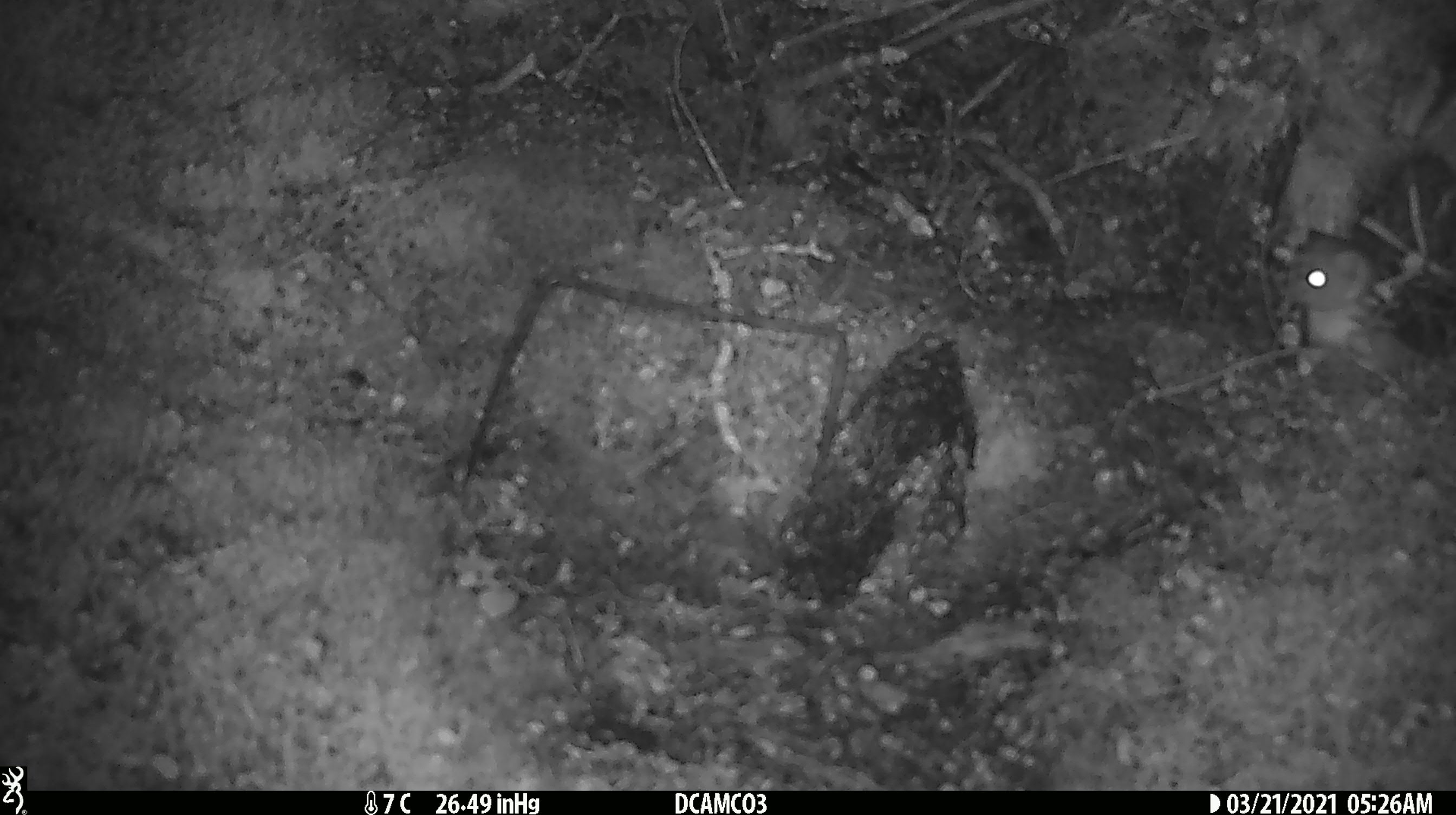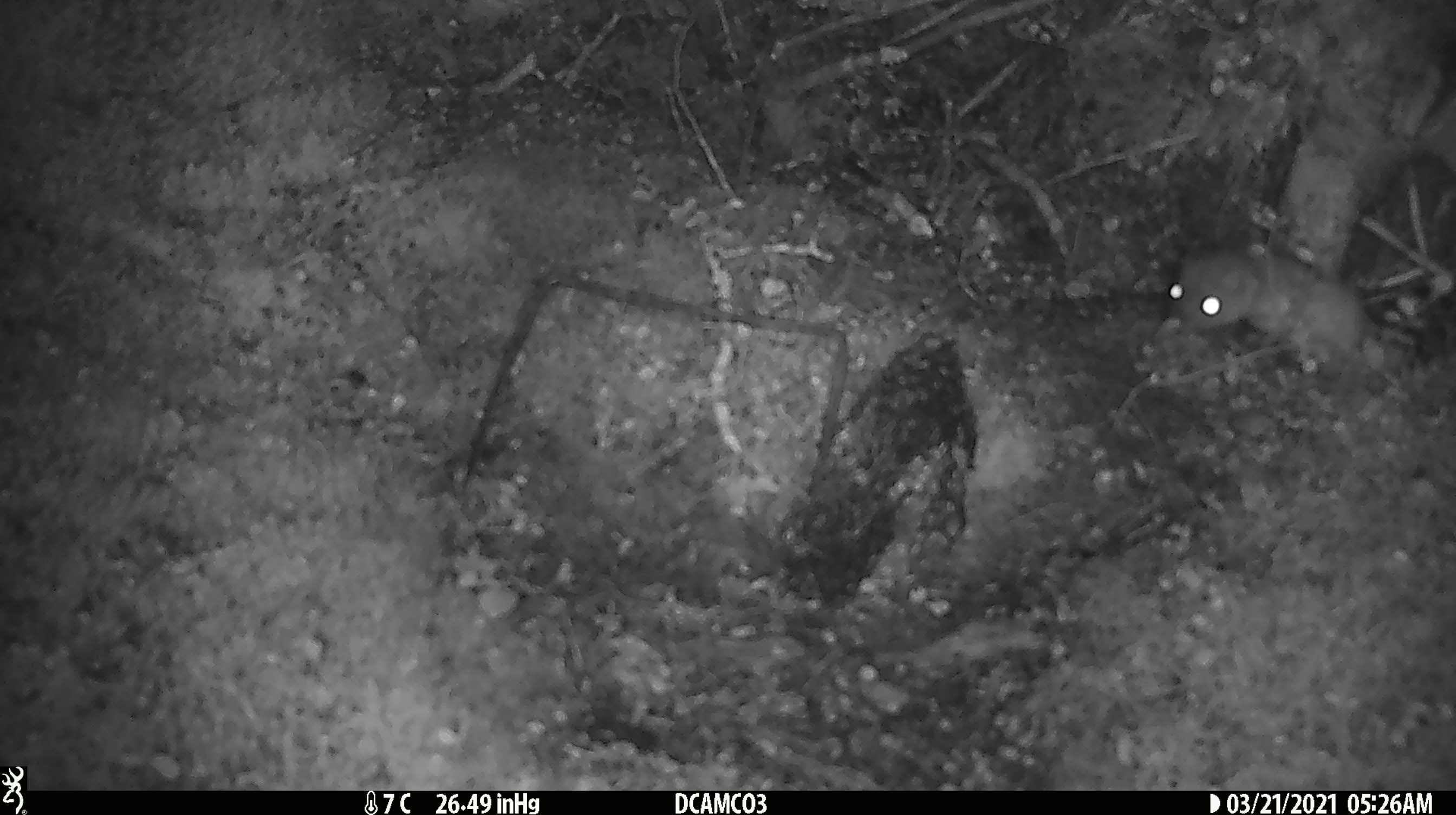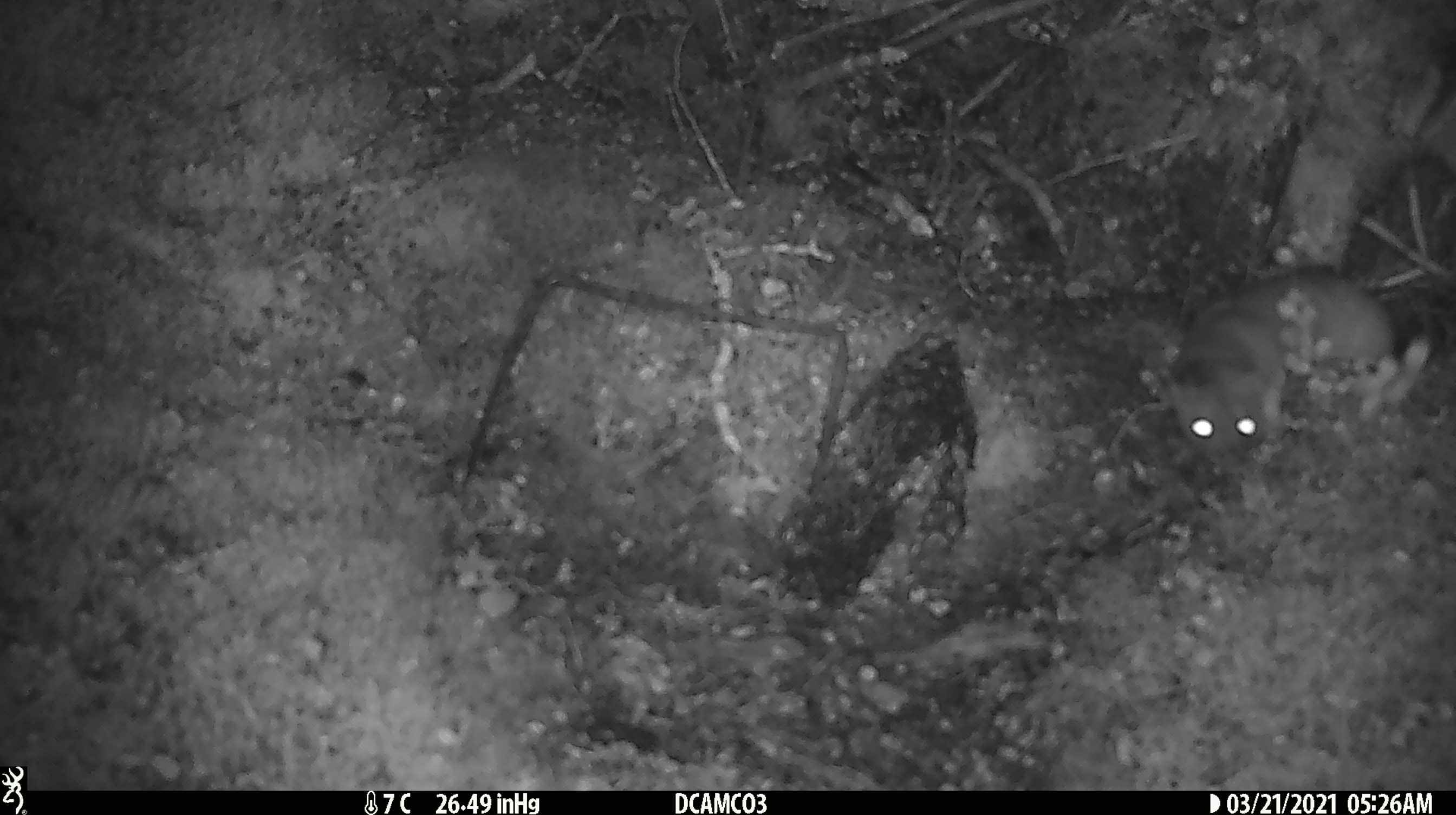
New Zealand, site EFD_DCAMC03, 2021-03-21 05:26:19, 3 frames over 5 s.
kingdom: Animalia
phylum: Chordata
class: Mammalia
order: Carnivora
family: Mustelidae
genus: Mustela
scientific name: Mustela erminea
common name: stoat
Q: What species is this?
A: Stoat (Mustela erminea).